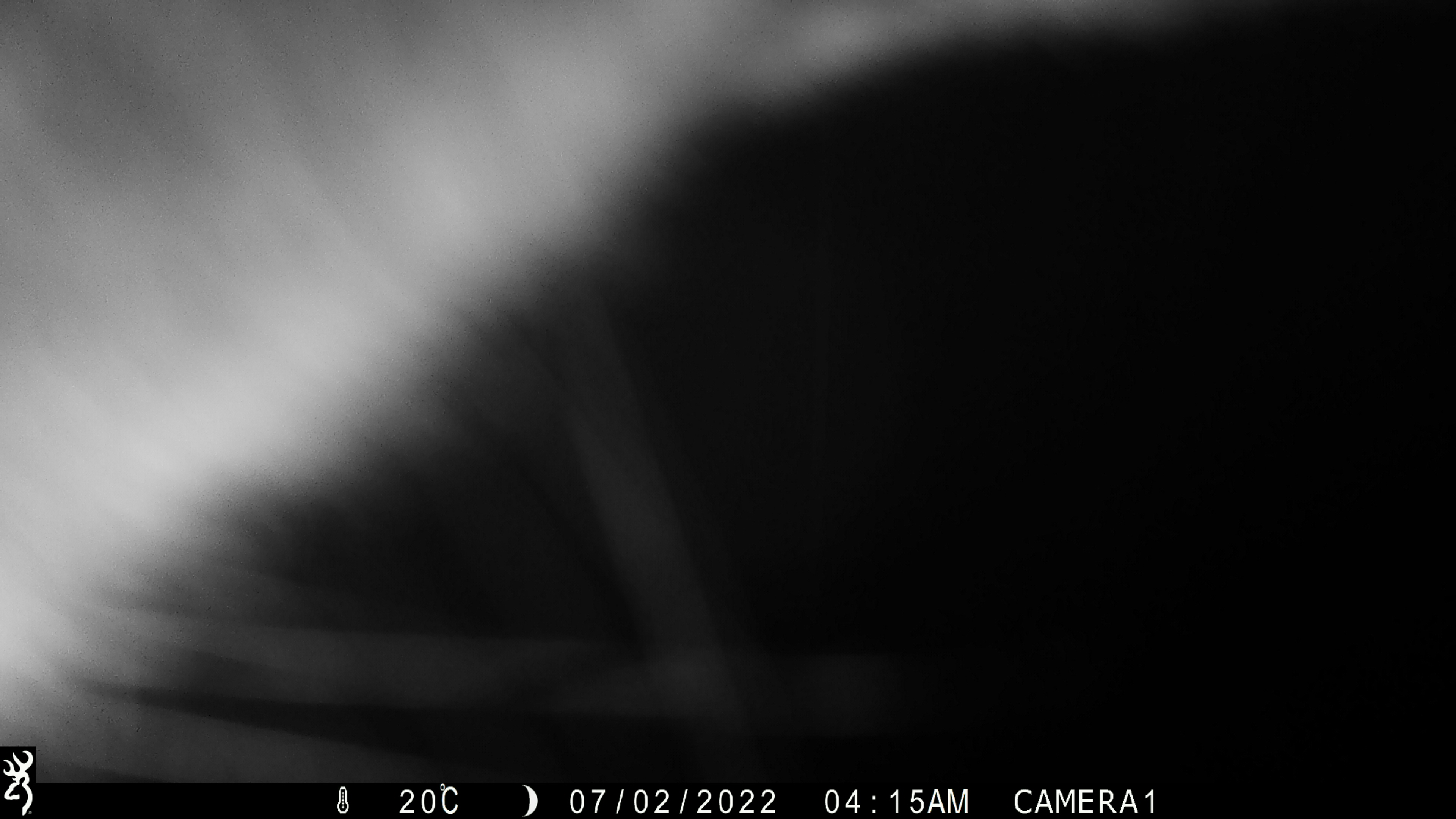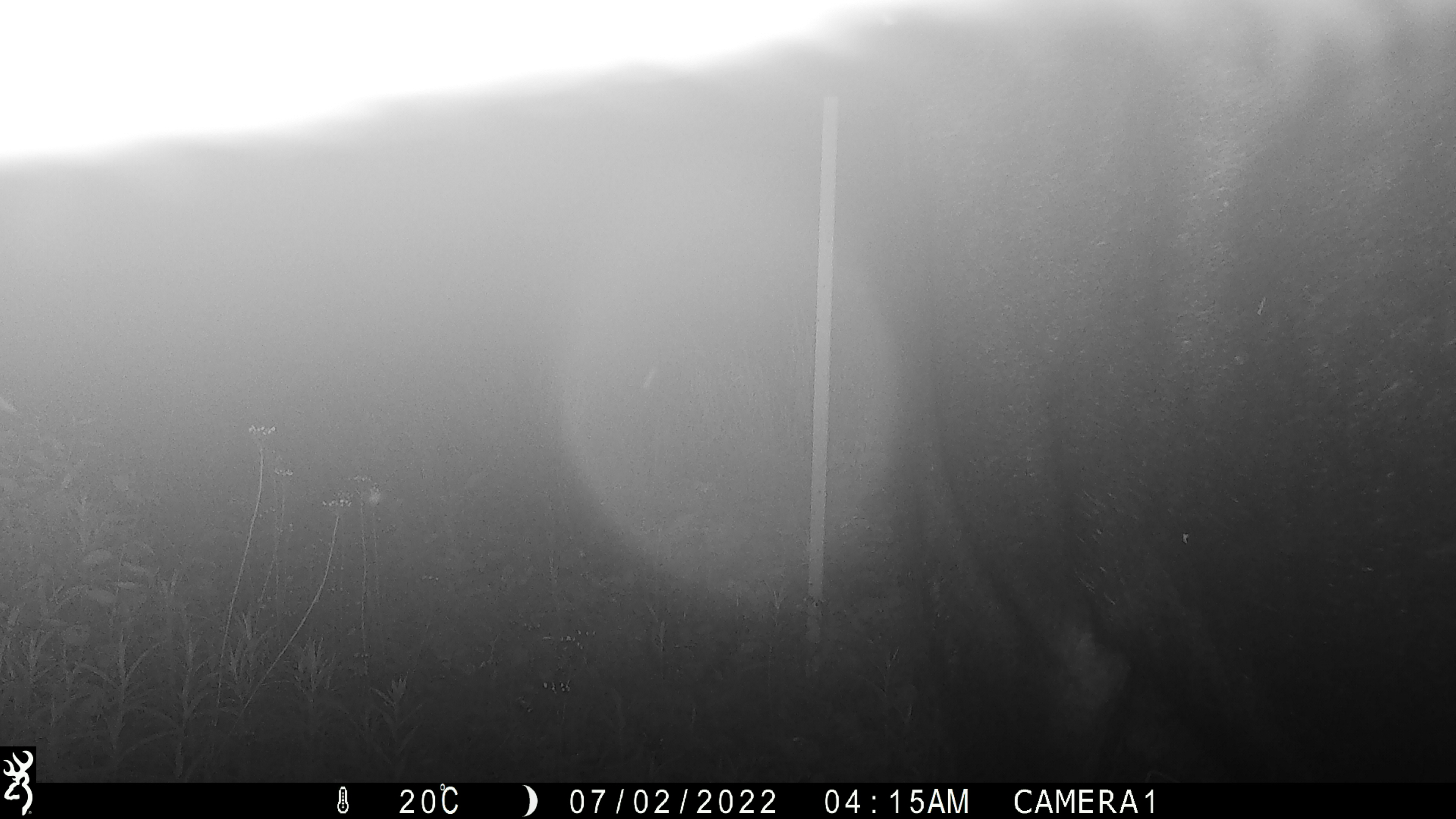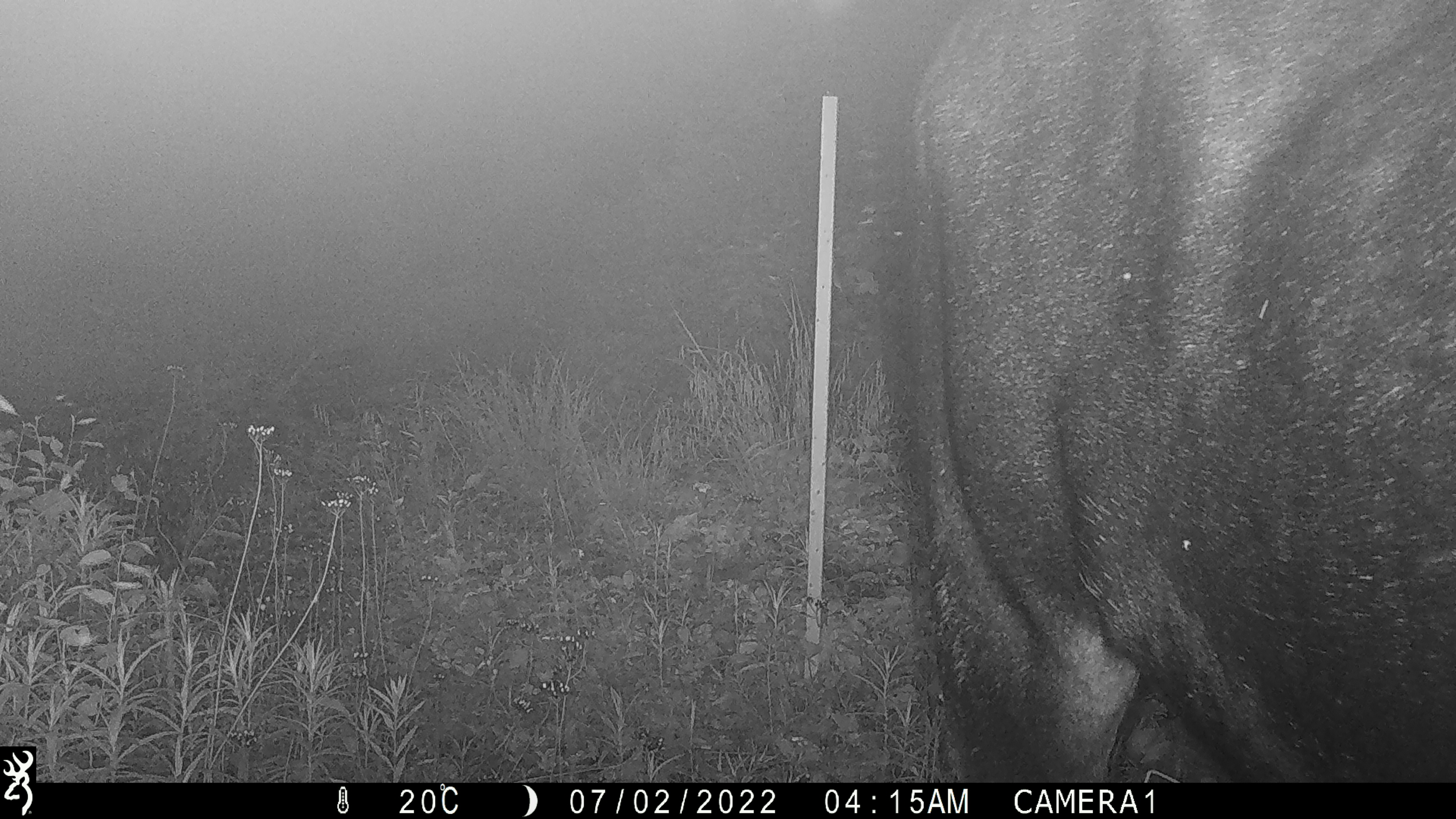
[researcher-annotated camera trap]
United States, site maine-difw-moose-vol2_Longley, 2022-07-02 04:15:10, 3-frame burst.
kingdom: Animalia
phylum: Chordata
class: Mammalia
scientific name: Mammalia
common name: mammal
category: mammal sp.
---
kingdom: Animalia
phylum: Chordata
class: Mammalia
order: Artiodactyla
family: Cervidae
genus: Alces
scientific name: Alces alces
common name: moose